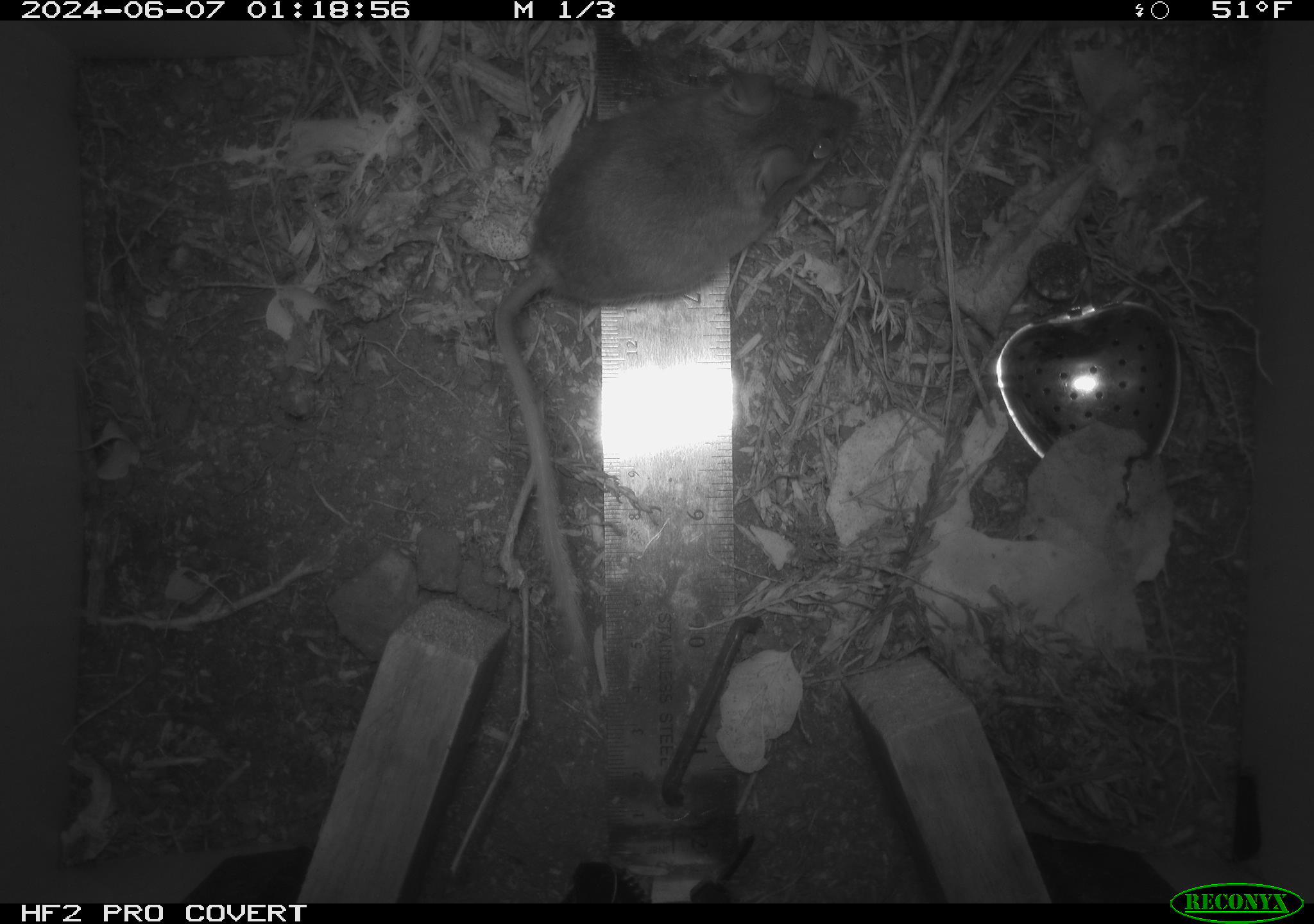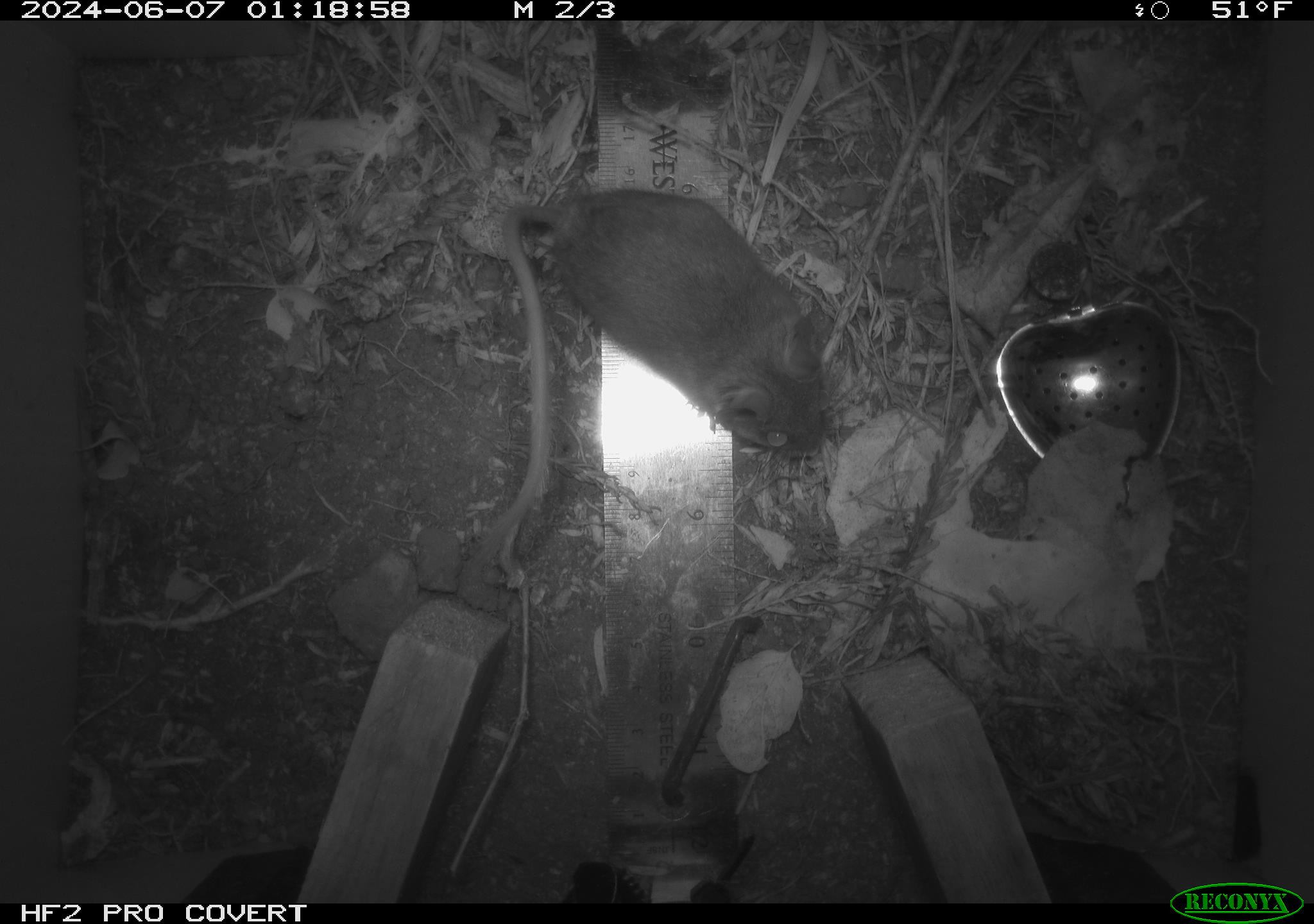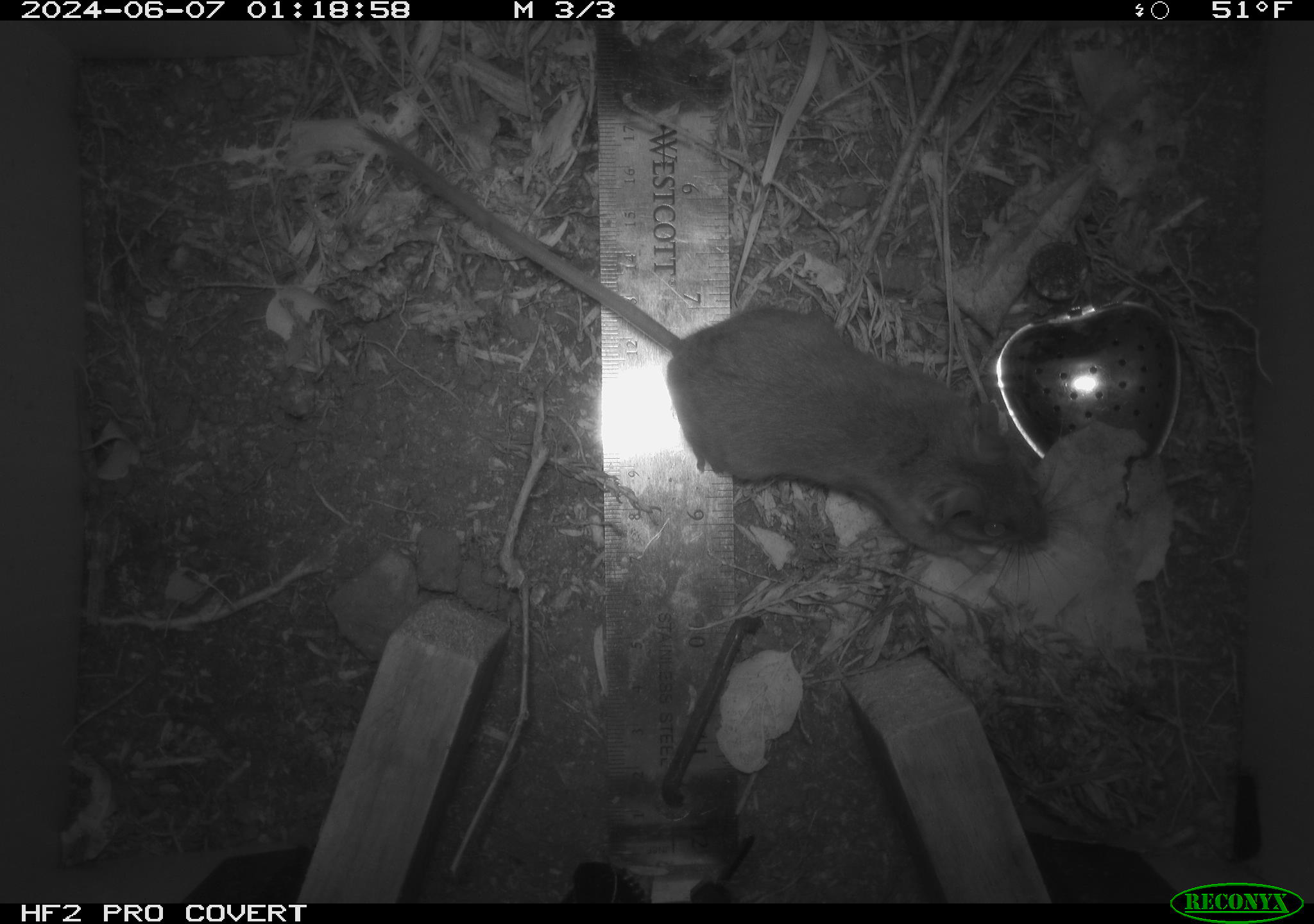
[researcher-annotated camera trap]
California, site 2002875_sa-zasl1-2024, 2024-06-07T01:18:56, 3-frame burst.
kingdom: Animalia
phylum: Chordata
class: Mammalia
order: Rodentia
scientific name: Rodentia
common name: rodent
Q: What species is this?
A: Rodent (Rodentia).